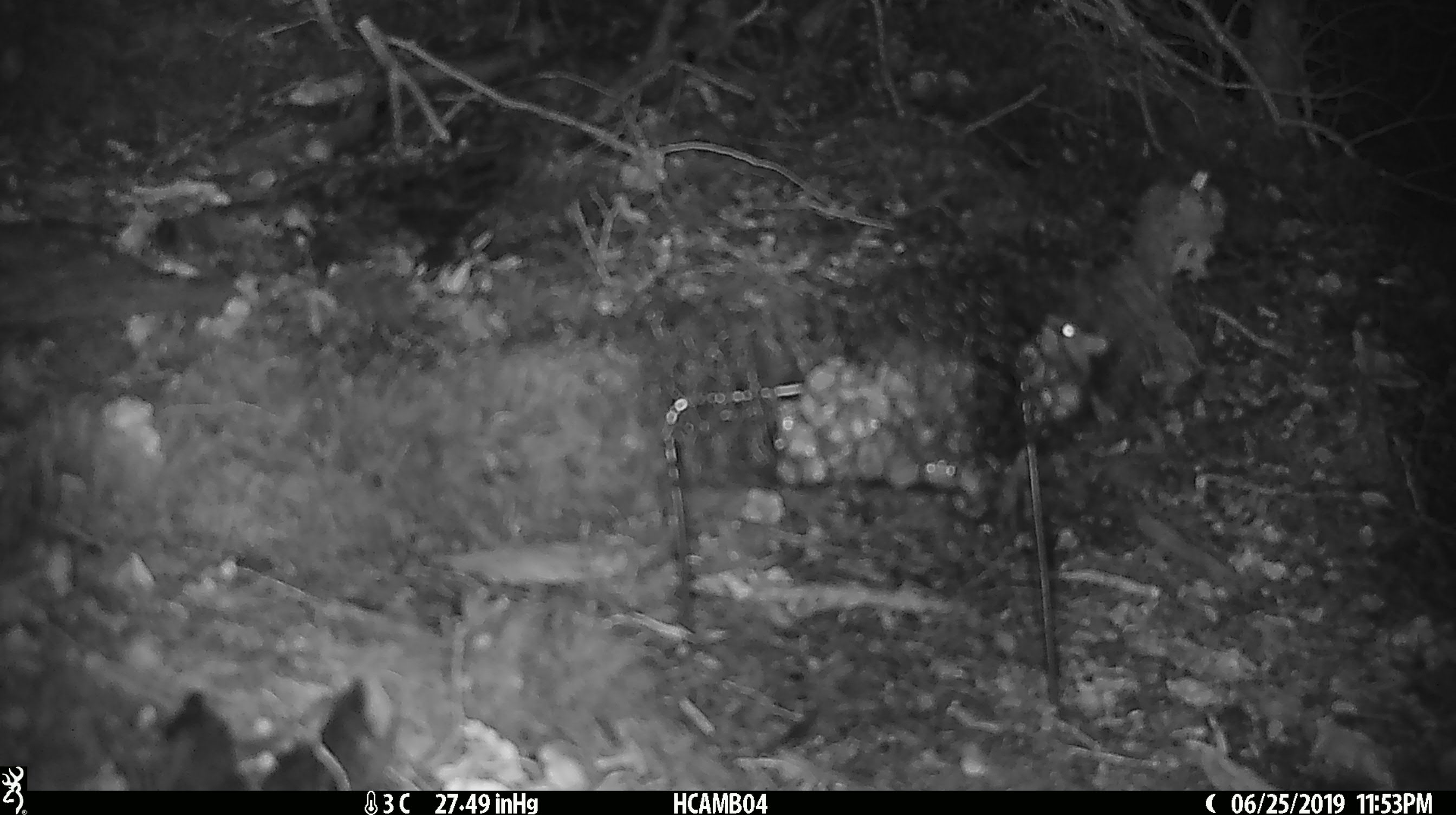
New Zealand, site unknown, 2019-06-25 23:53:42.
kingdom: Animalia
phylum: Chordata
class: Mammalia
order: Rodentia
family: Muridae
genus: Mus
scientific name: Mus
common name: mouse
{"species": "mouse (Mus)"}